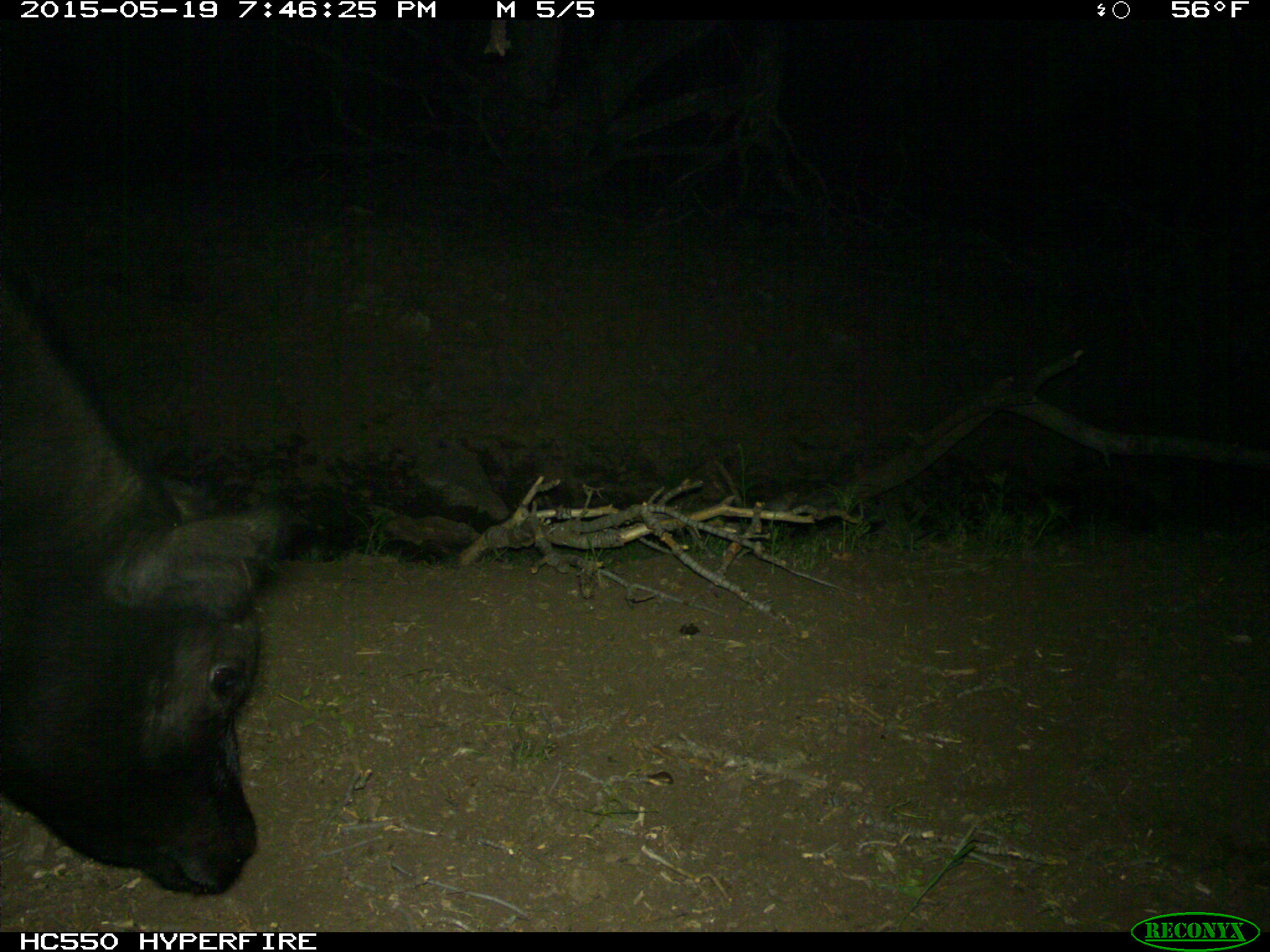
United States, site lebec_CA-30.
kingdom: Animalia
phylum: Chordata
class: Mammalia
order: Artiodactyla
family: Bovidae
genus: Bos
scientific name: Bos taurus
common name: domestic cow